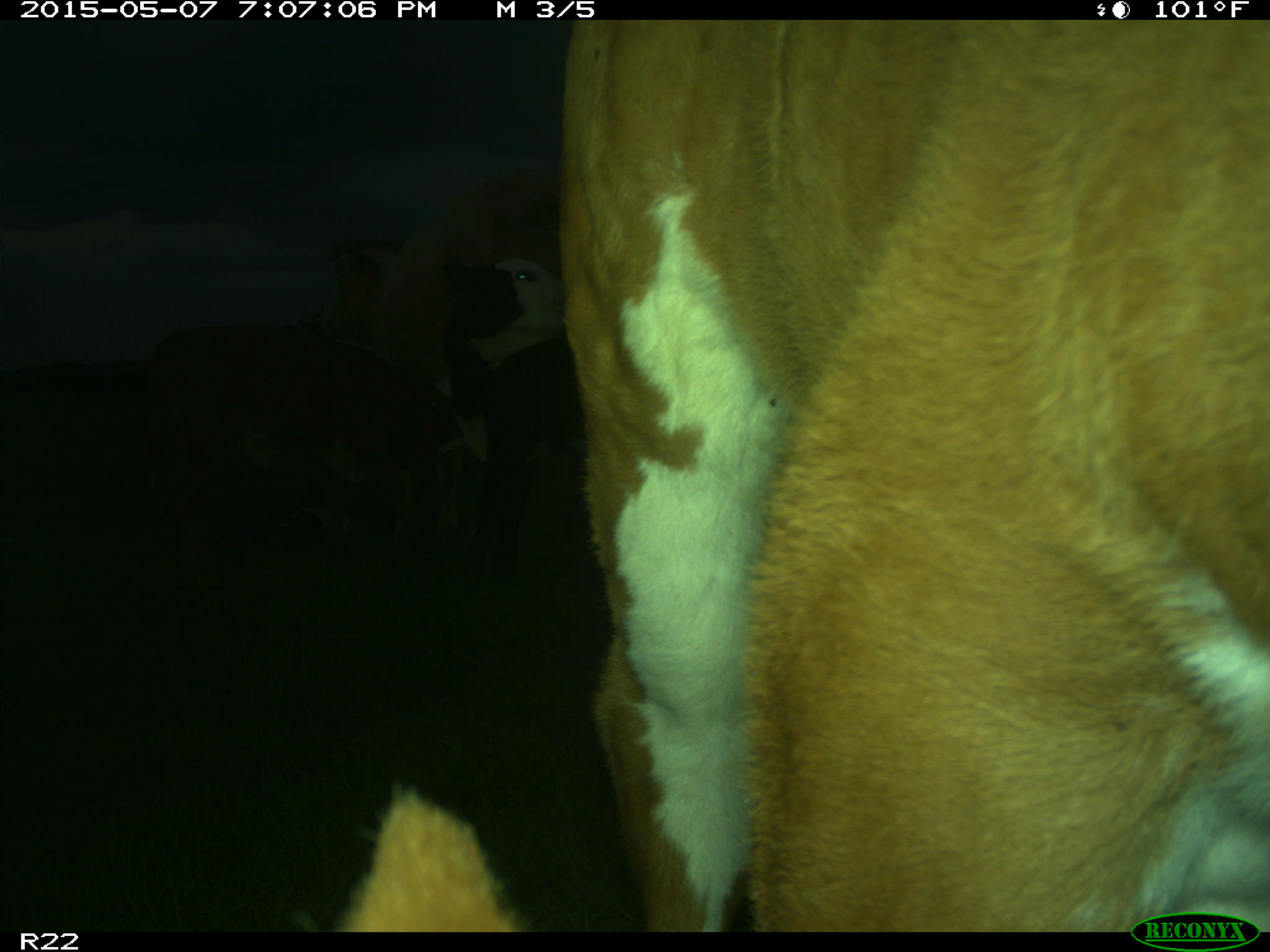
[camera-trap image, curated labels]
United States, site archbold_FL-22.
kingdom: Animalia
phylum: Chordata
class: Mammalia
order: Artiodactyla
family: Bovidae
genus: Bos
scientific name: Bos taurus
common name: domestic cow